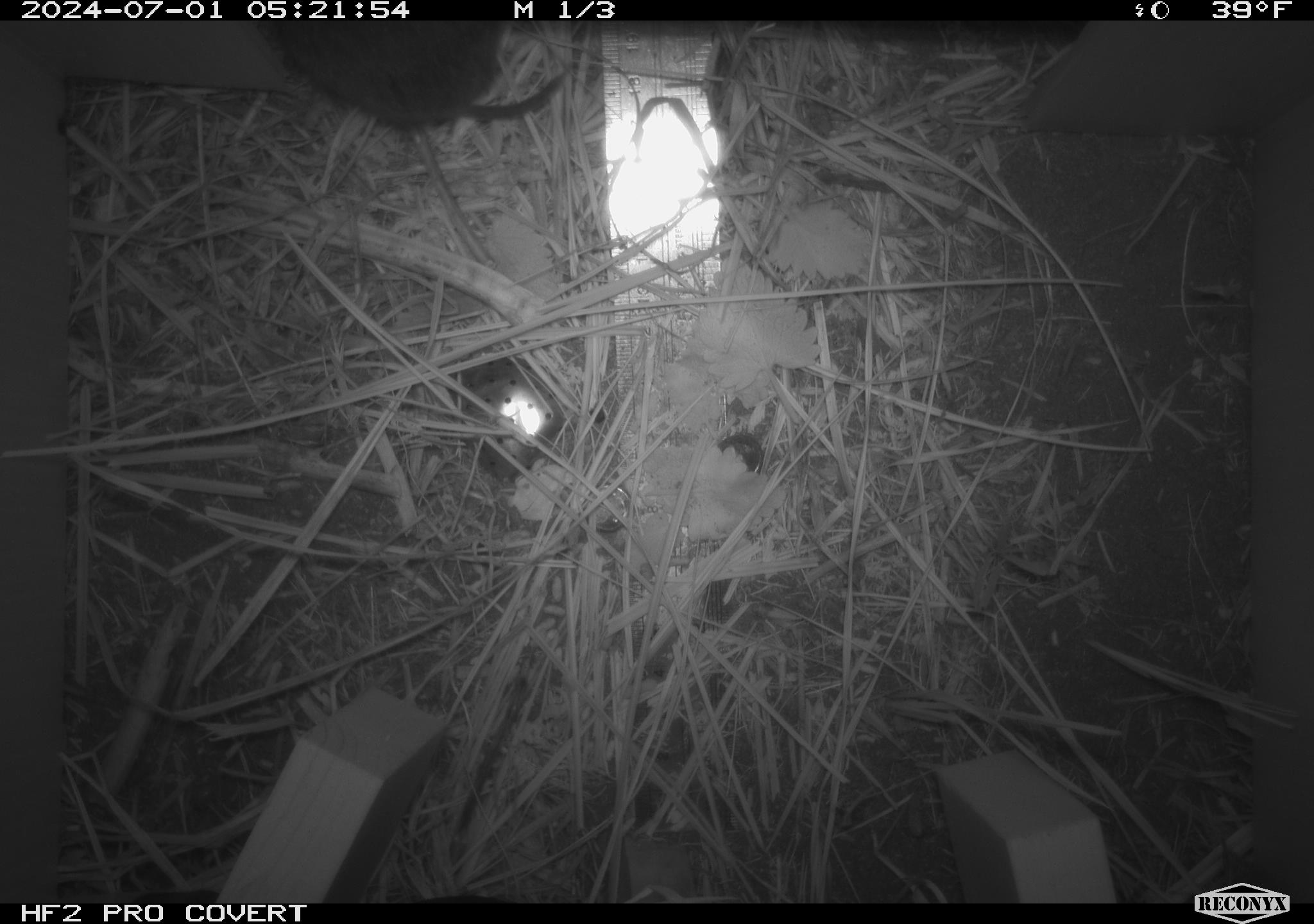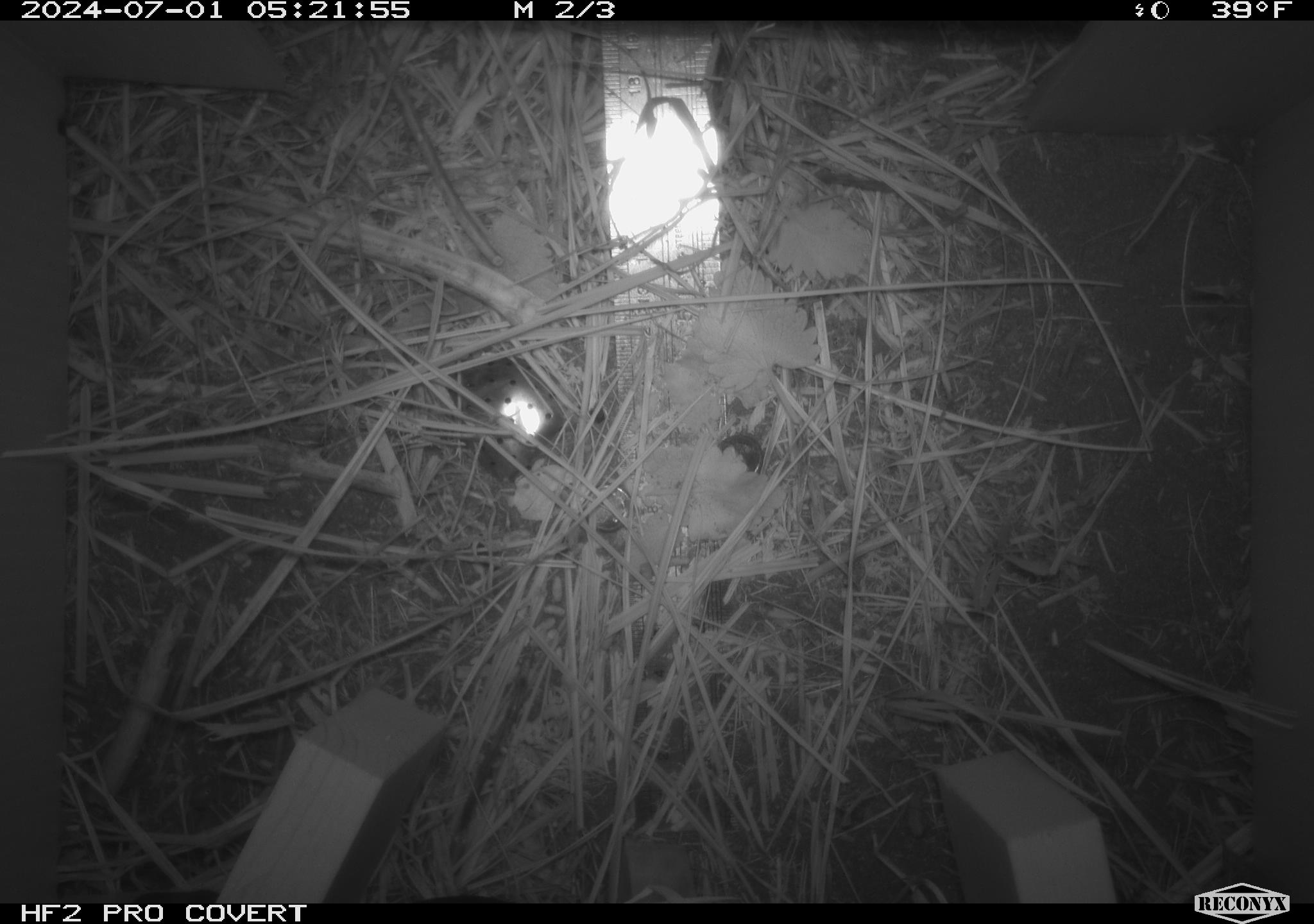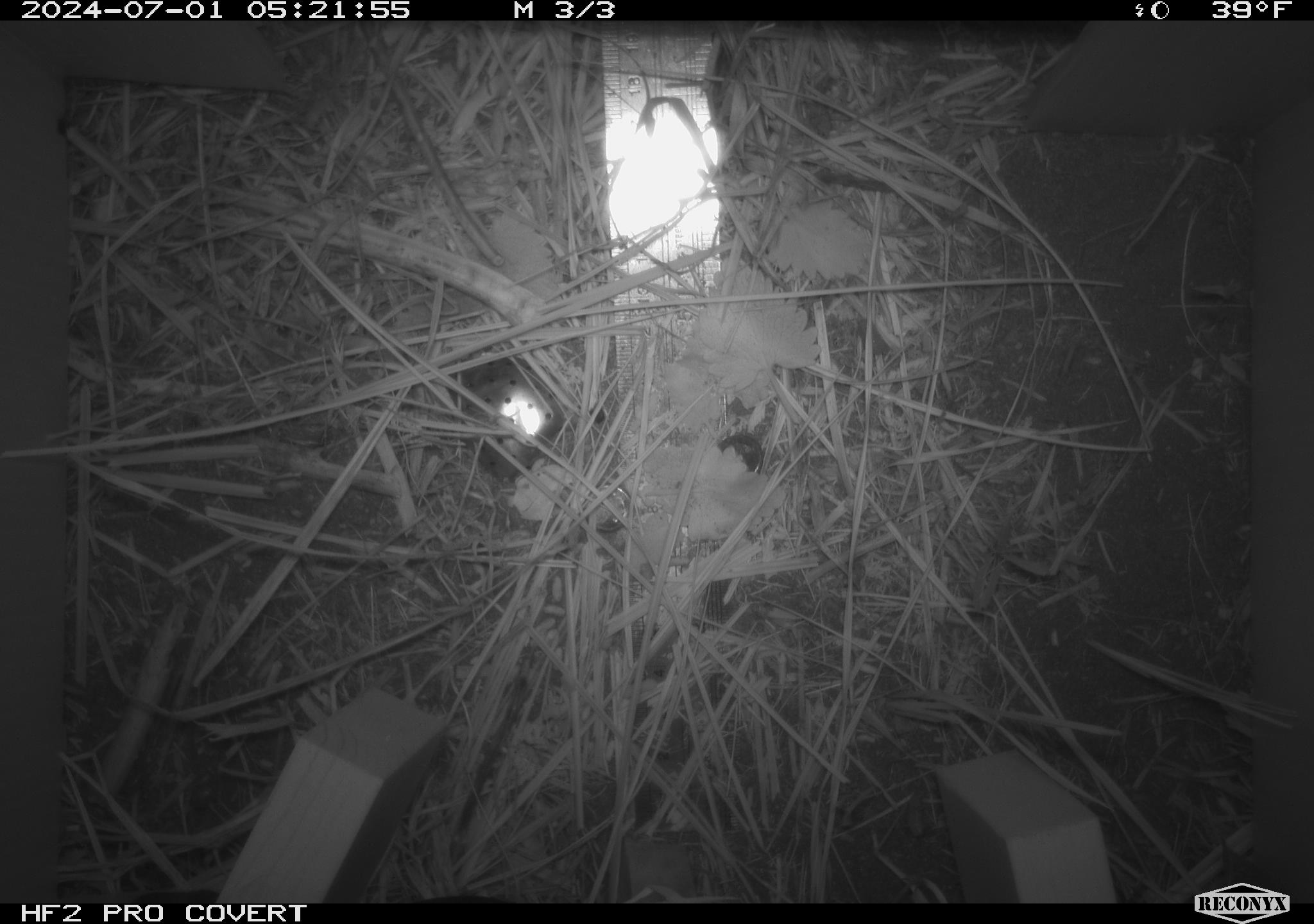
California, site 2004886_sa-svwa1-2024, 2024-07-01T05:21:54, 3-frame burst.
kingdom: Animalia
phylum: Chordata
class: Mammalia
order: Rodentia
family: Cricetidae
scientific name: Arvicolinae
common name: voles, lemmings, and muskrats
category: arvicolinae subfamily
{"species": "arvicolinae subfamily (voles, lemmings, and muskrats) (Arvicolinae)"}